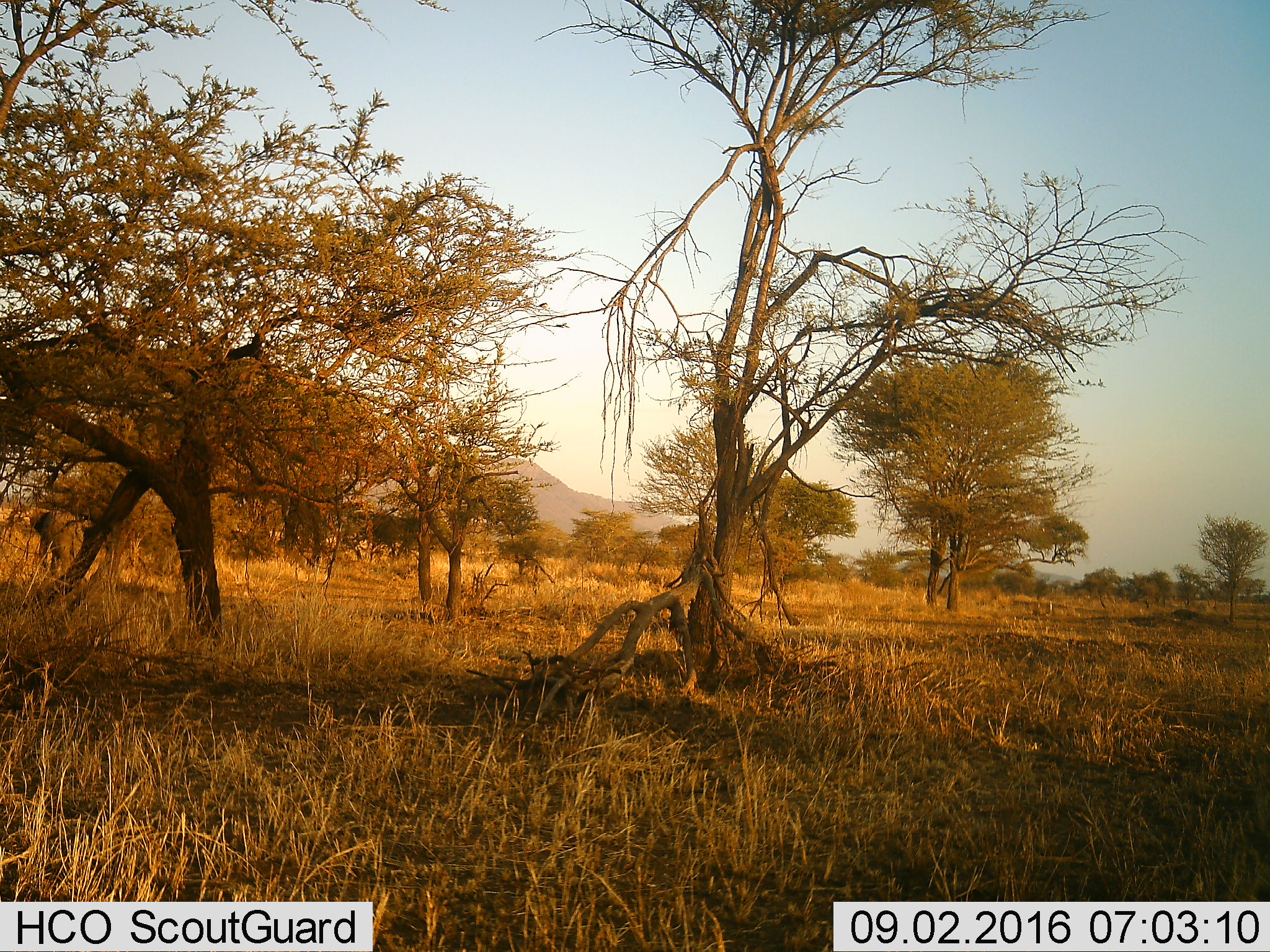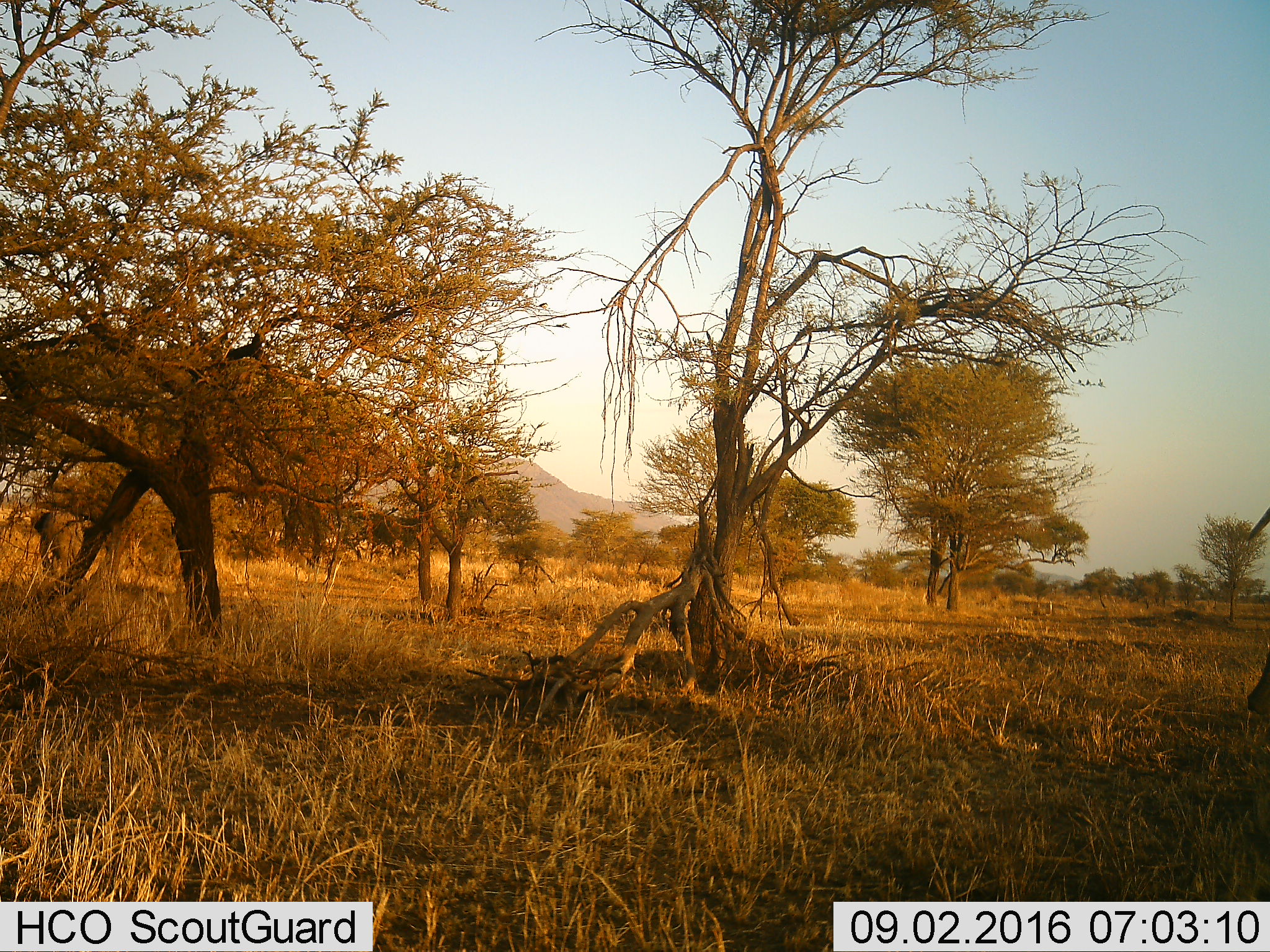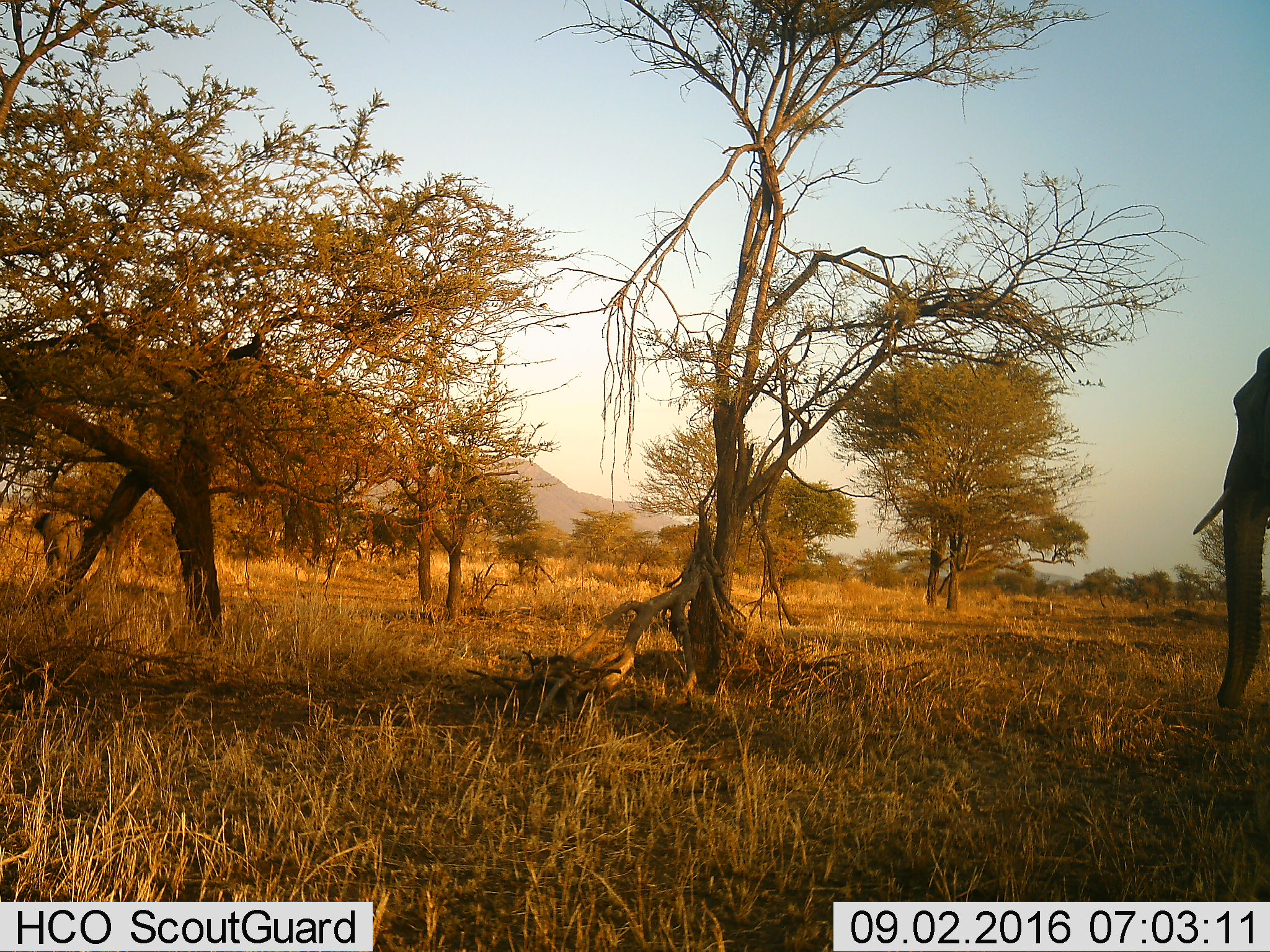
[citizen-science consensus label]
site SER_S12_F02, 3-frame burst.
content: unidentified animal